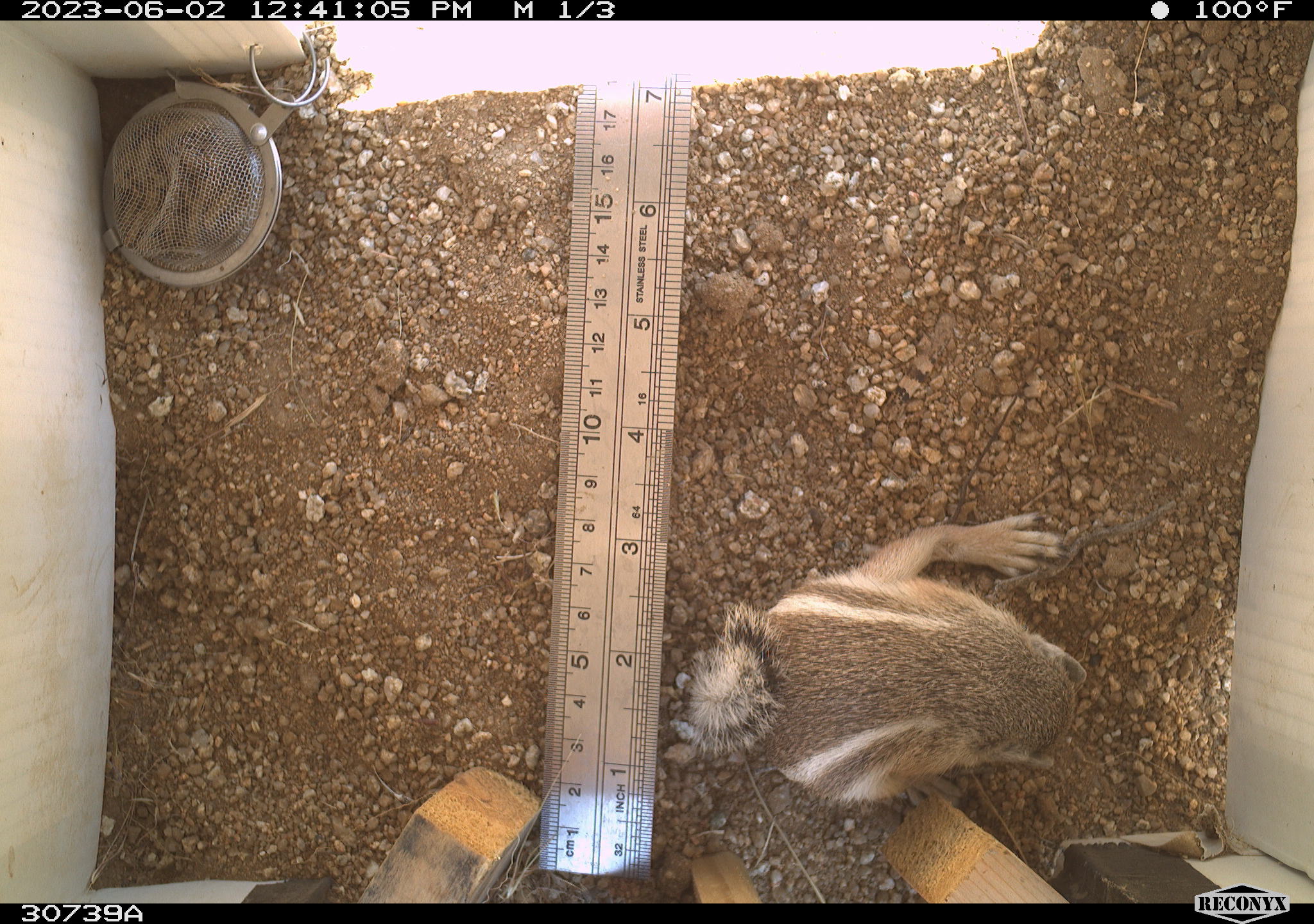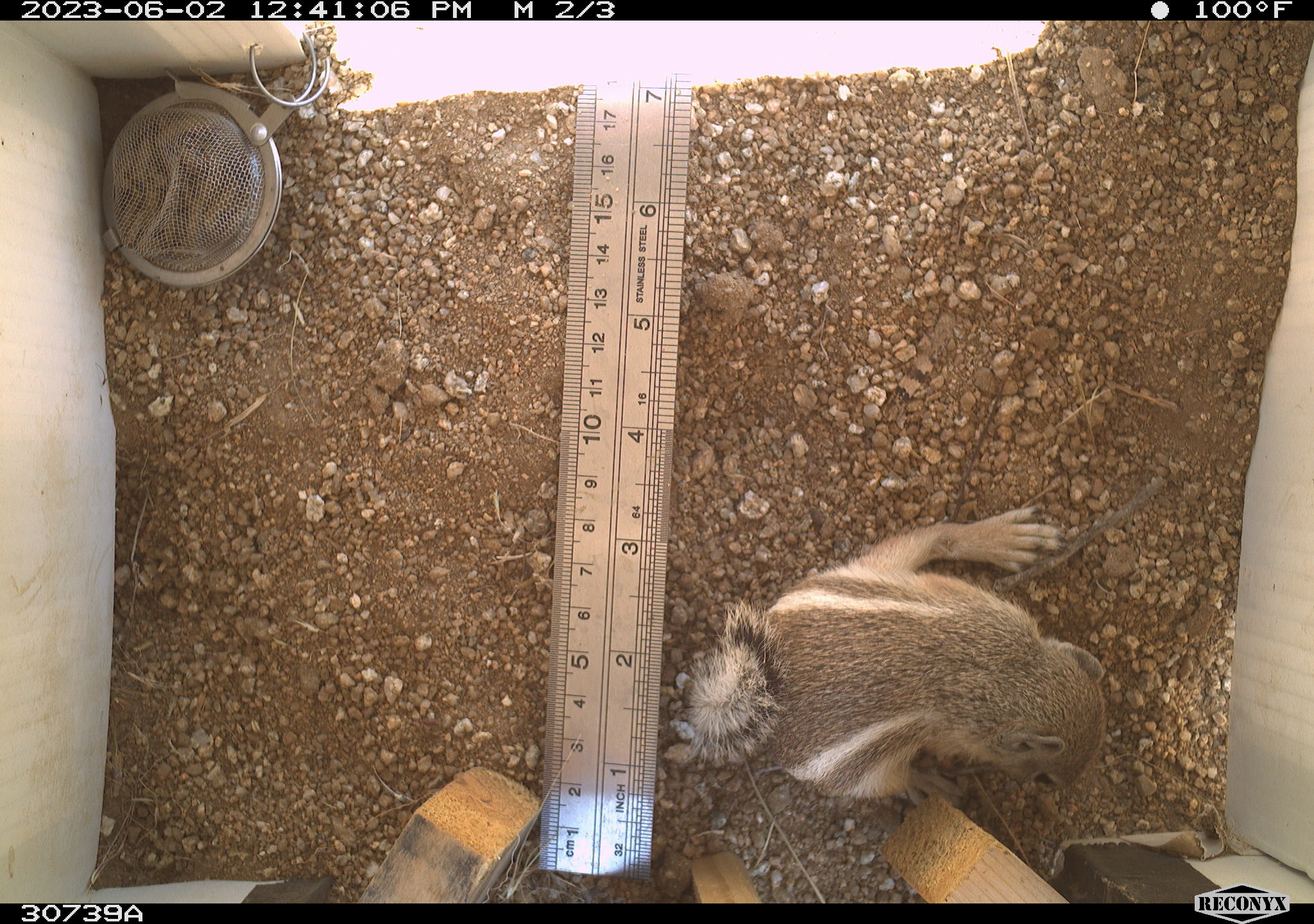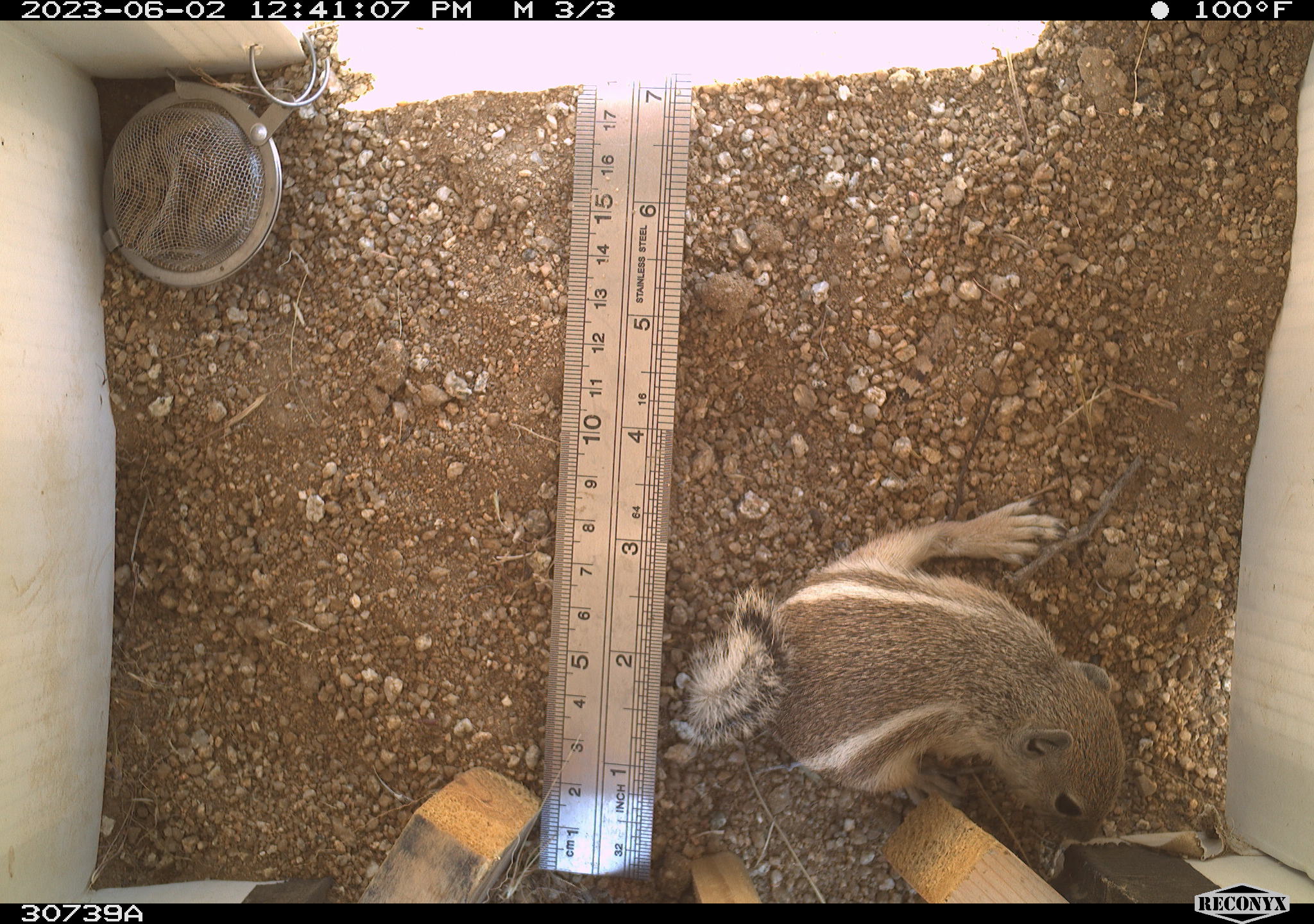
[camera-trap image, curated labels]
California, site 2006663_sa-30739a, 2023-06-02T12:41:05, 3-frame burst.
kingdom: Animalia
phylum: Chordata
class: Mammalia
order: Rodentia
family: Sciuridae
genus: Ammospermophilus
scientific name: Ammospermophilus leucurus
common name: white-tailed antelope squirrel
White-tailed antelope squirrel (Ammospermophilus leucurus).